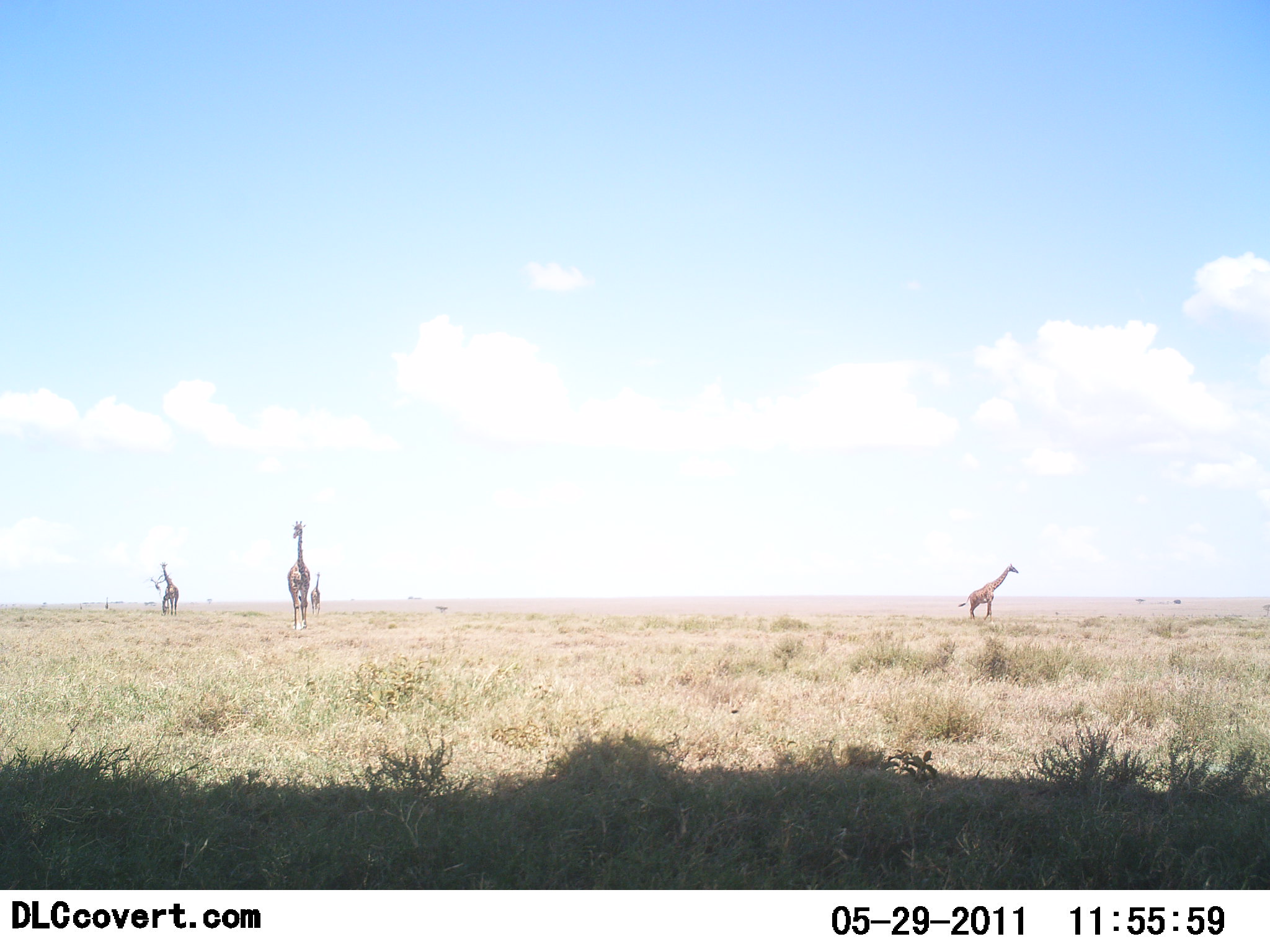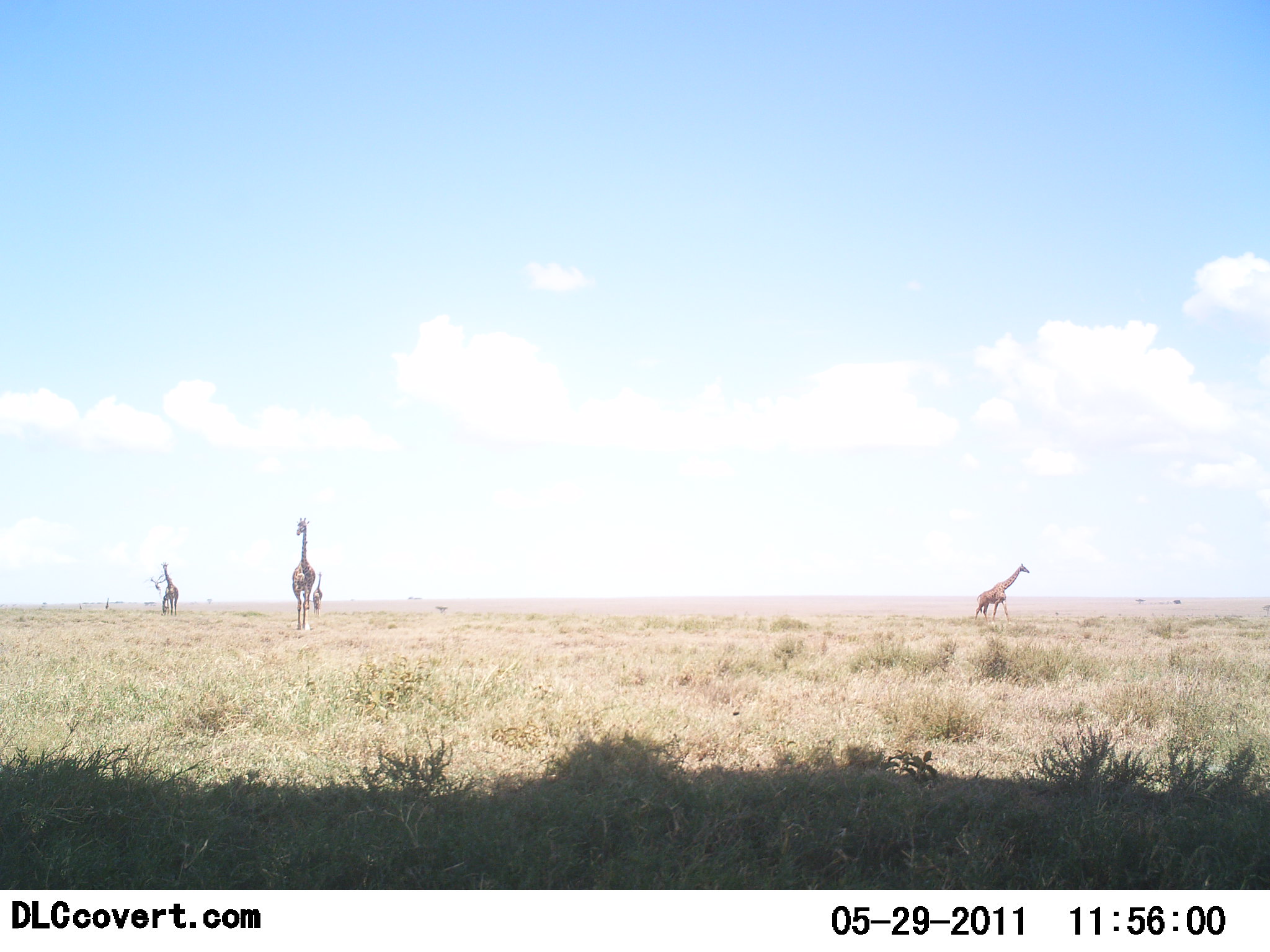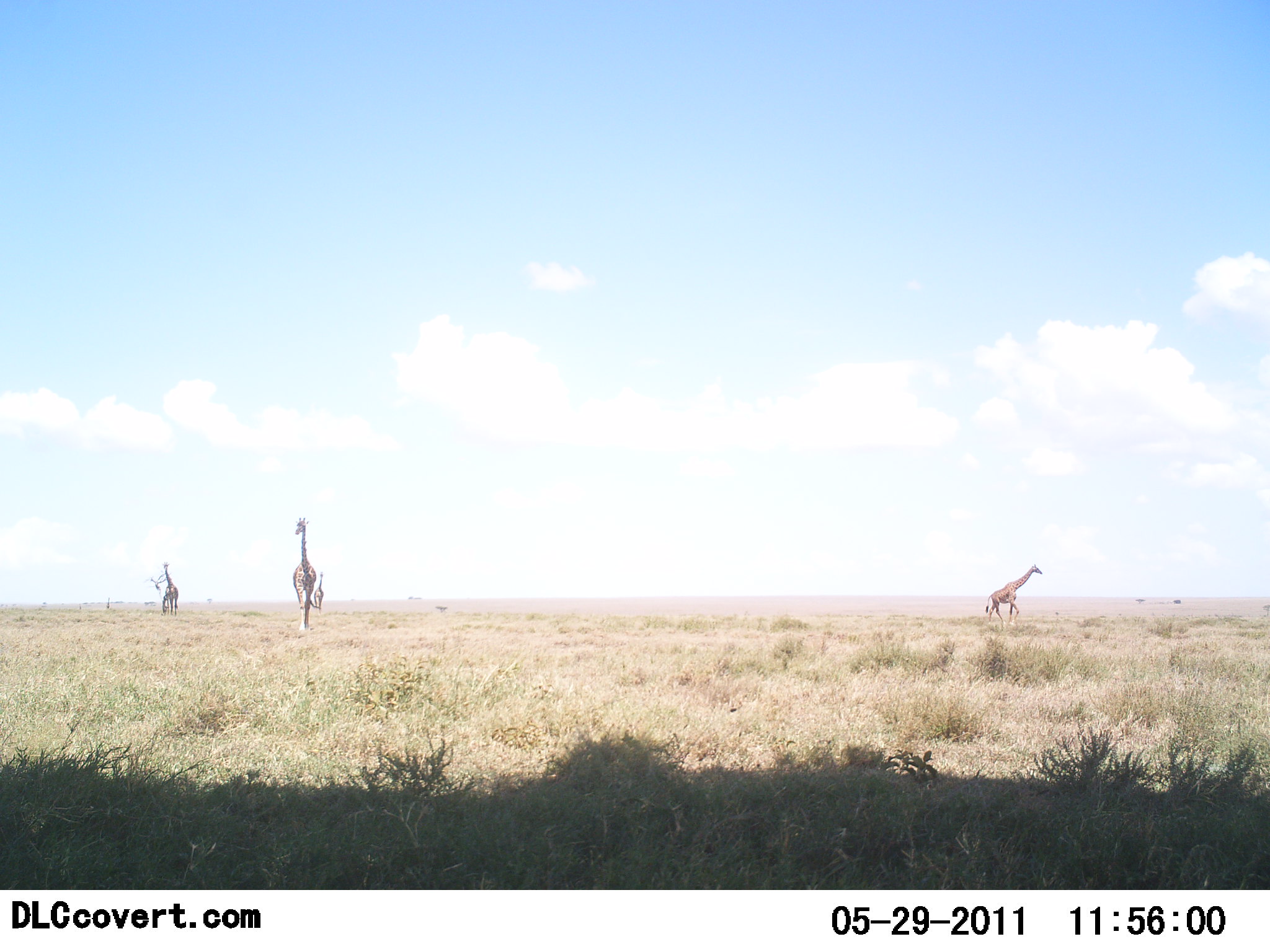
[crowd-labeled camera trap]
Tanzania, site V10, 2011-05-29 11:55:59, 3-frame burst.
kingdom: Animalia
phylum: Chordata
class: Mammalia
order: Artiodactyla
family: Giraffidae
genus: Giraffa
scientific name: Giraffa camelopardalis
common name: giraffe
Giraffe (Giraffa camelopardalis), count 4. Behavior (volunteer vote fractions): standing 42%, resting 0%, moving 75%, interacting 0%. Young present (vote fraction): 0%. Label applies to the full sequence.